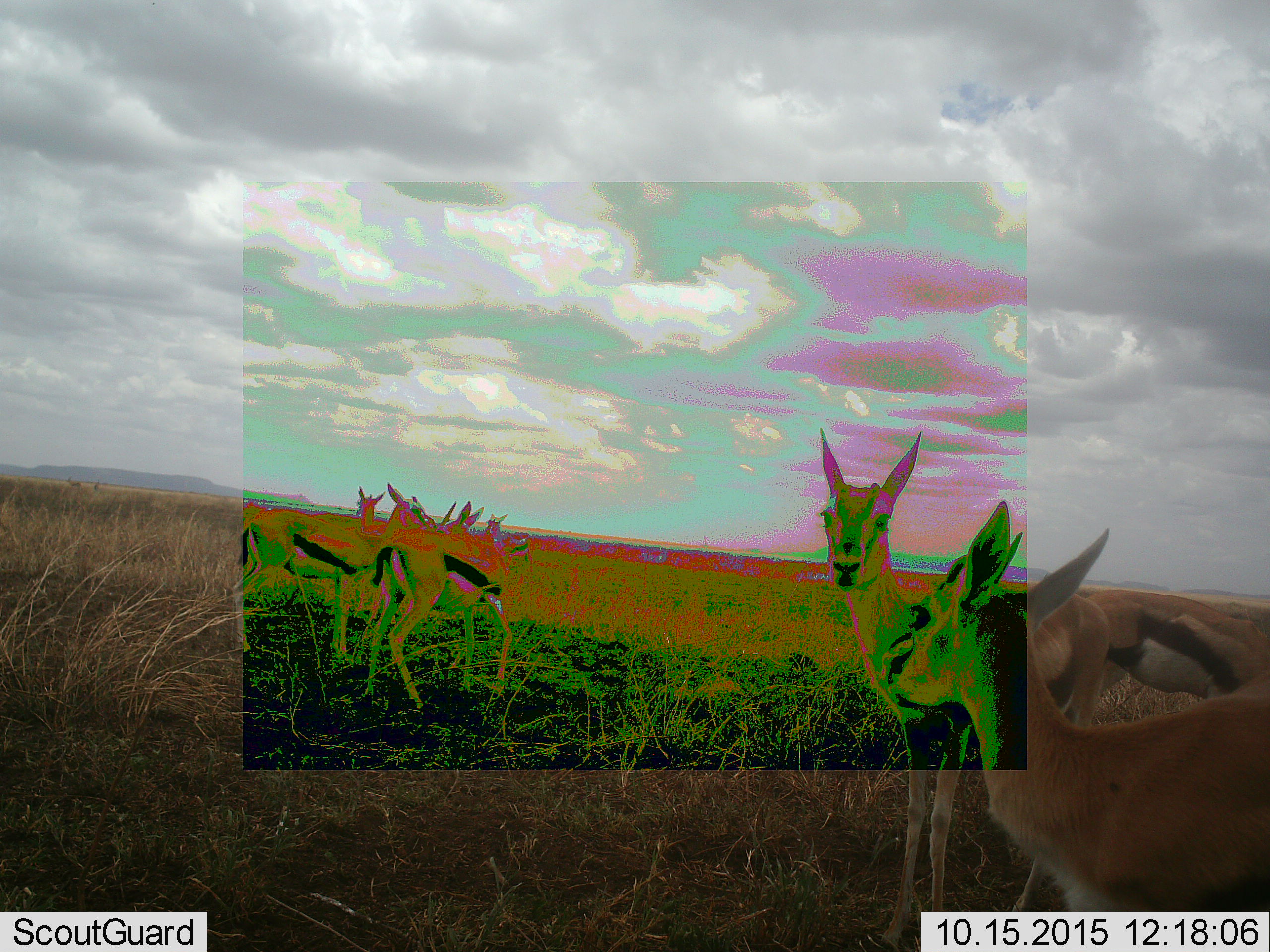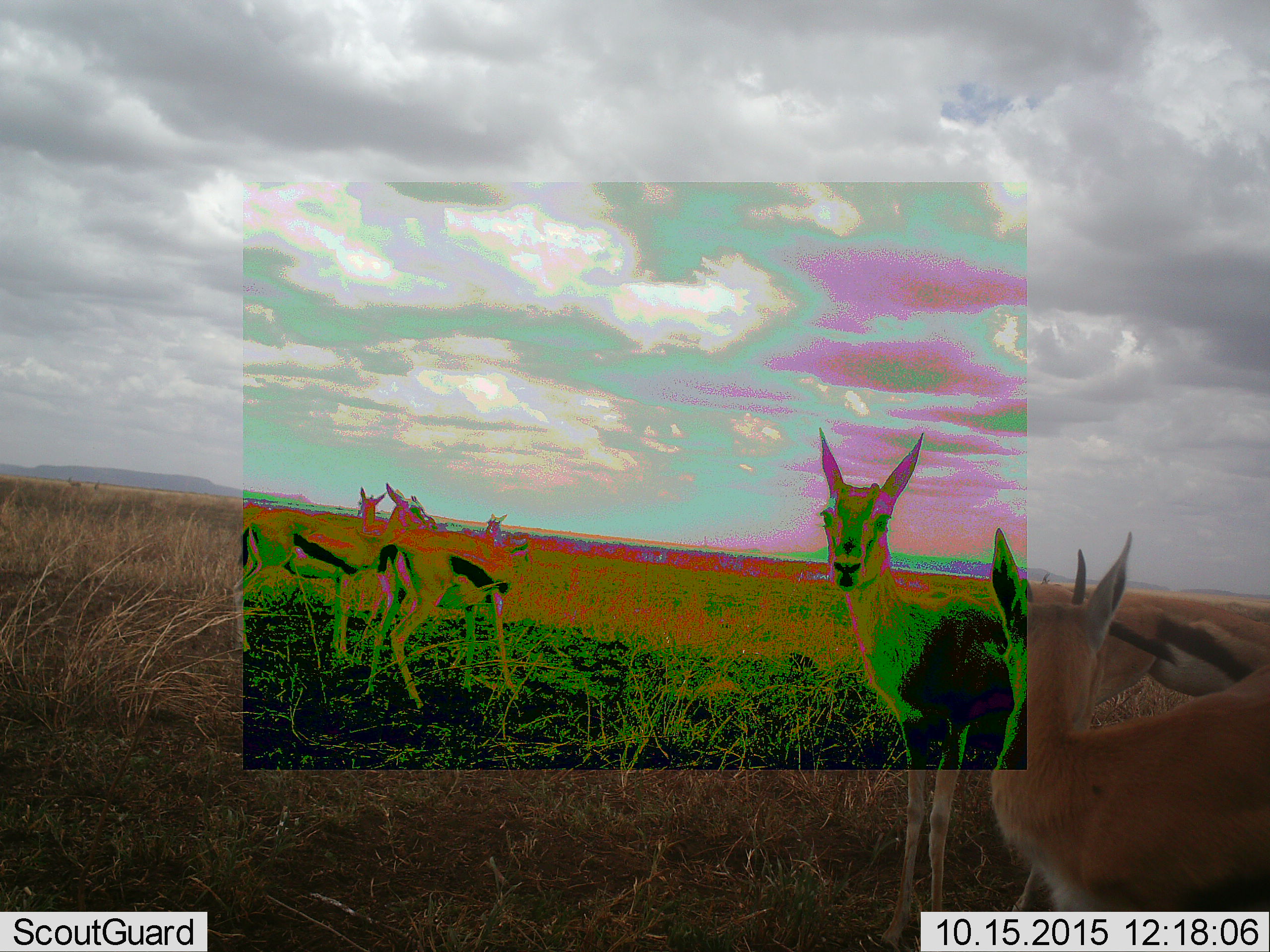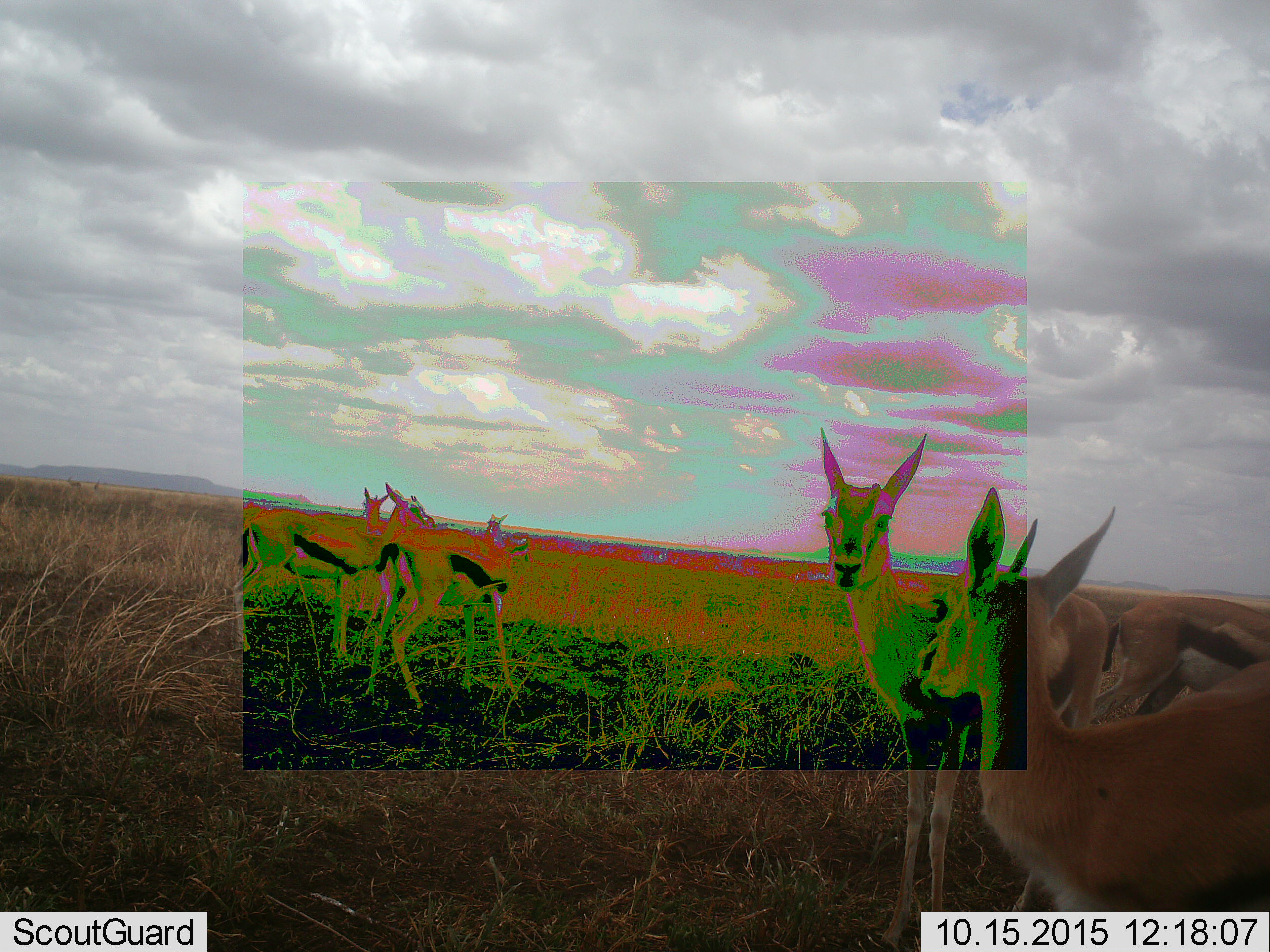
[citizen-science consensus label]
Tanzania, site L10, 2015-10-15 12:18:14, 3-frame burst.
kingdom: Animalia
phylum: Chordata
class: Mammalia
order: Artiodactyla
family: Bovidae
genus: Eudorcas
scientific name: Eudorcas thomsonii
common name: thomson's gazelle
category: gazellethomsons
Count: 8.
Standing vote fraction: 100%.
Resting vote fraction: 0%.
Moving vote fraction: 11%.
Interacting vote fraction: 0%.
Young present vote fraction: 11%.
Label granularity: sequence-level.